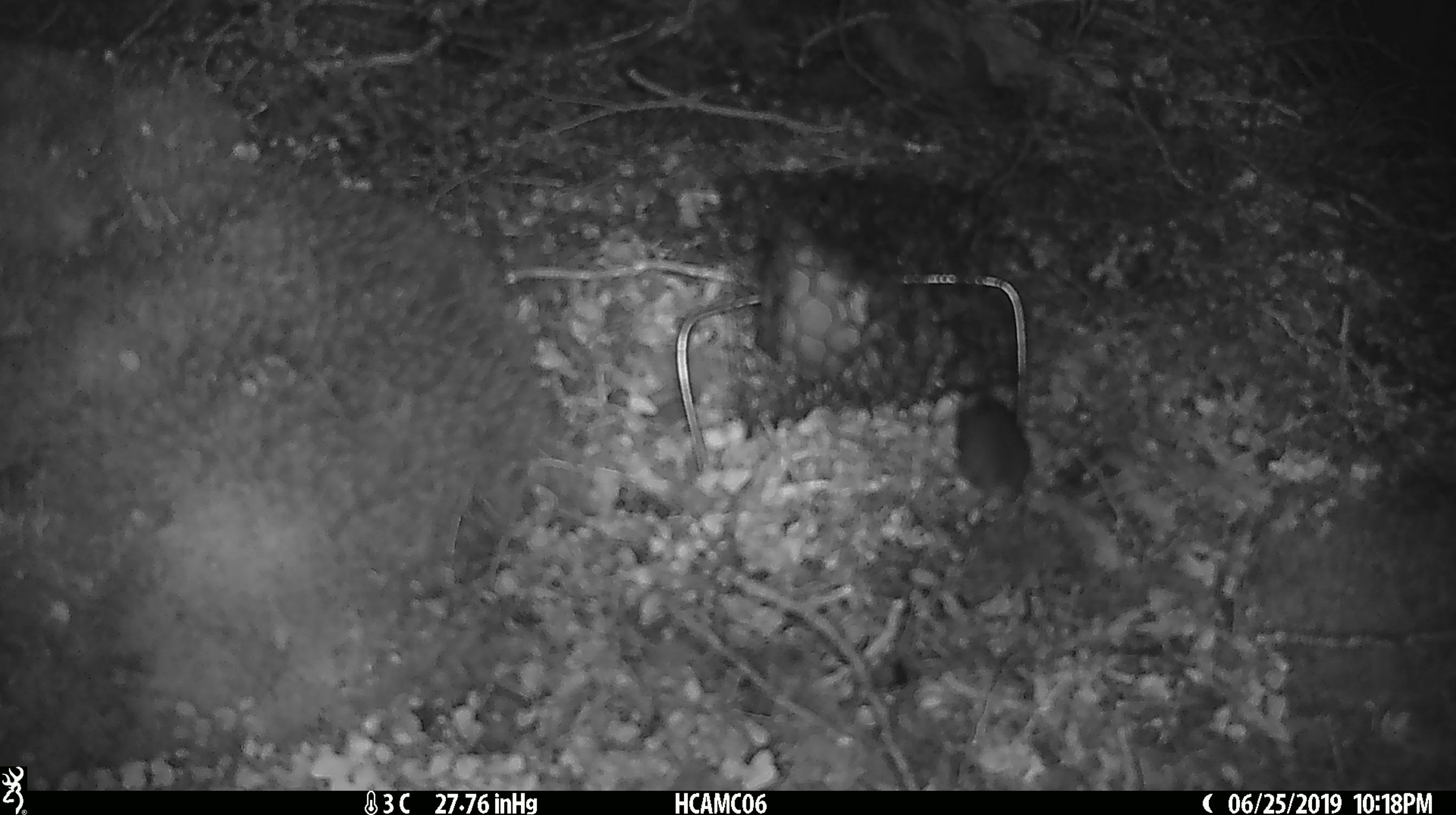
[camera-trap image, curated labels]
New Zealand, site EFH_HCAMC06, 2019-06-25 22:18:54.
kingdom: Animalia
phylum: Chordata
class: Mammalia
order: Rodentia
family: Muridae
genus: Mus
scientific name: Mus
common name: mouse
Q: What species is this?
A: Mouse (Mus).